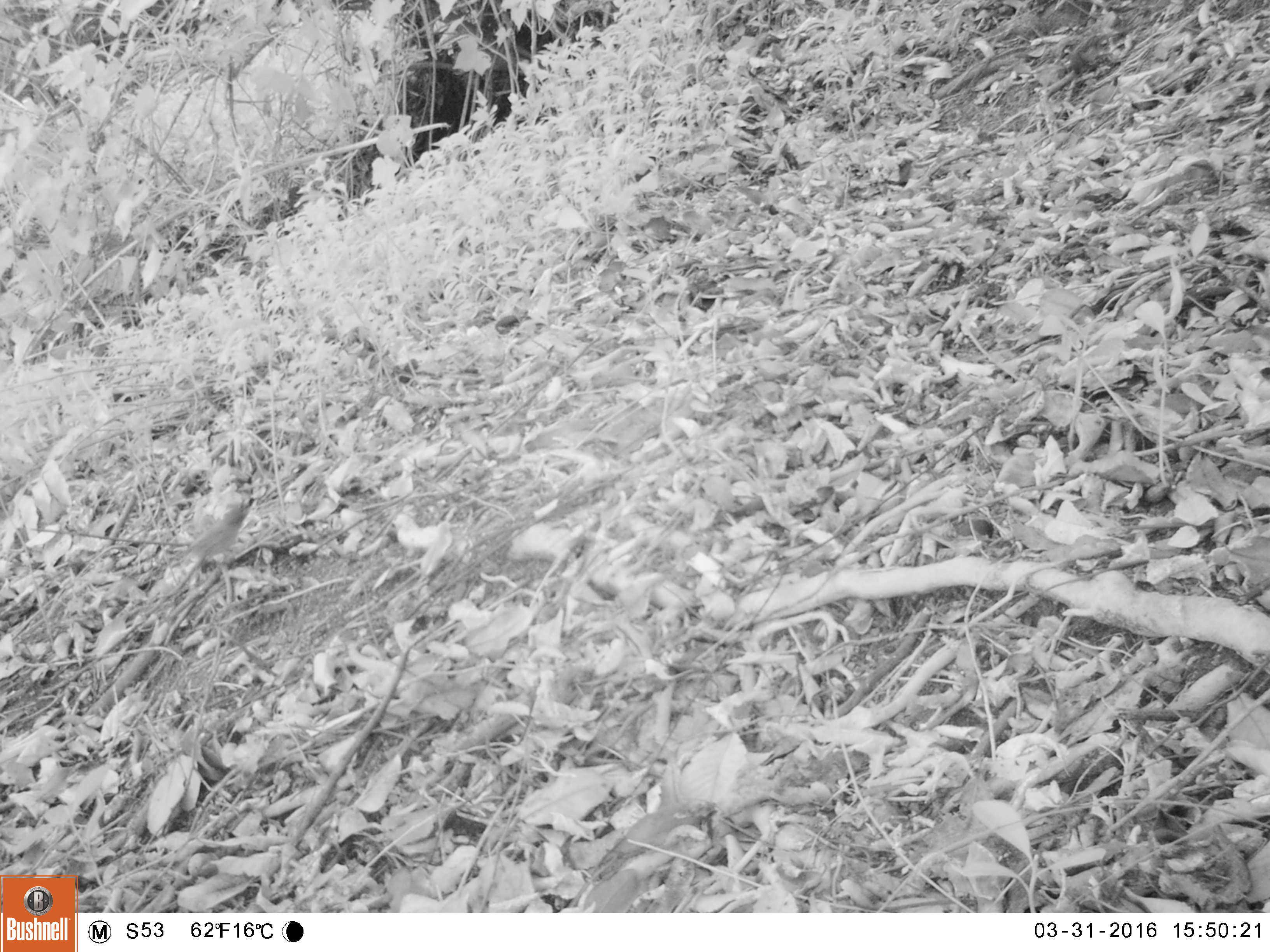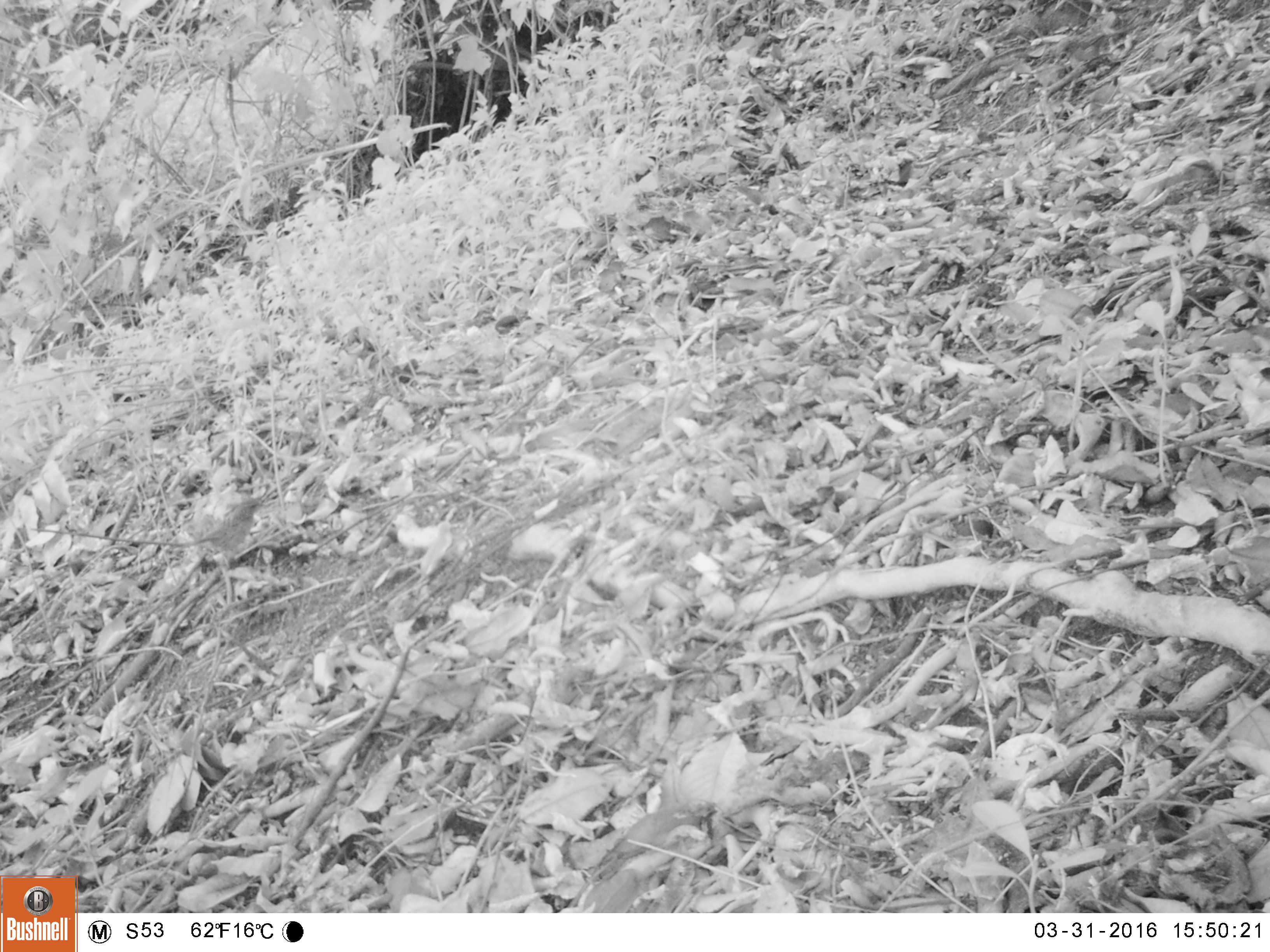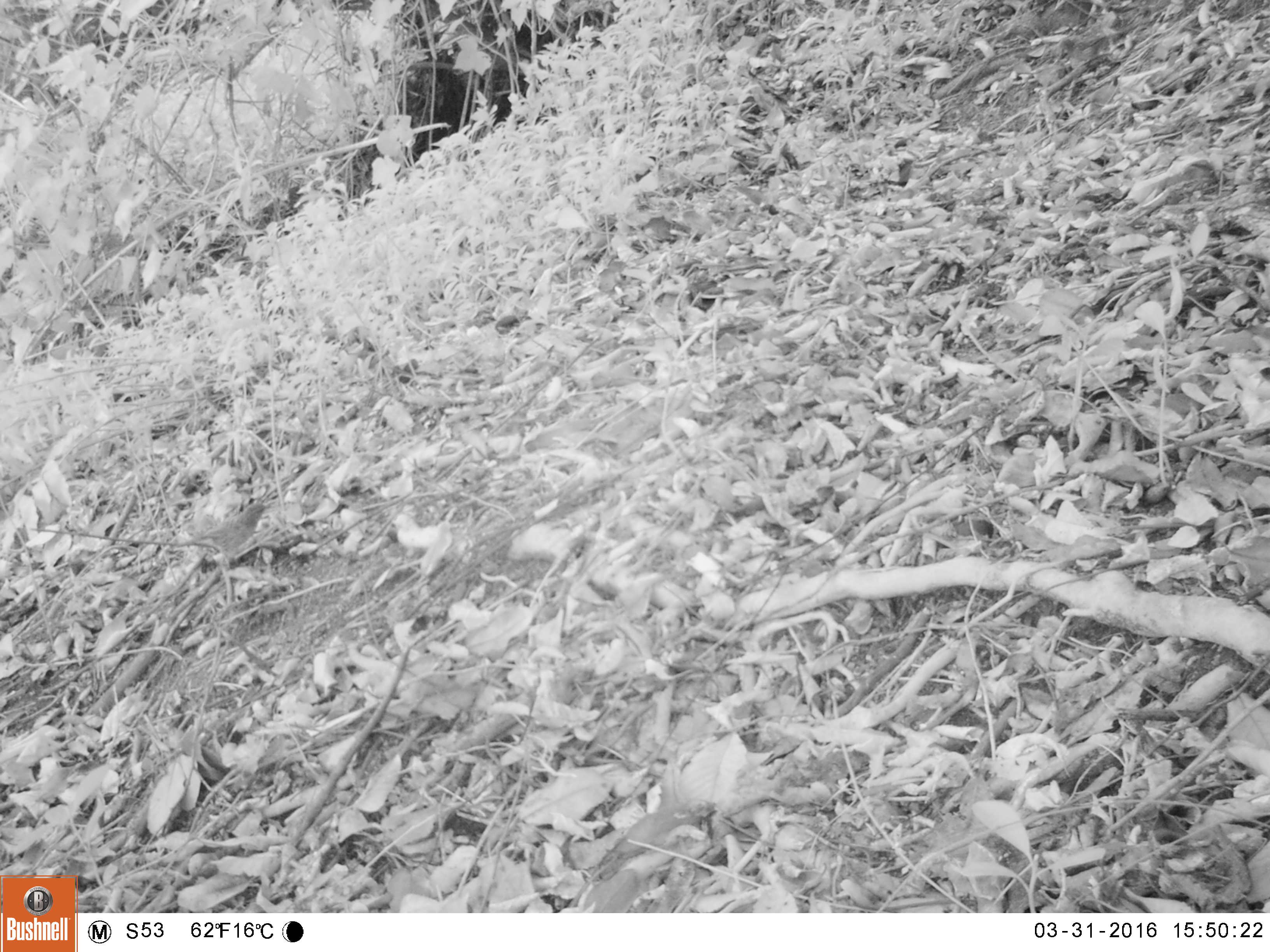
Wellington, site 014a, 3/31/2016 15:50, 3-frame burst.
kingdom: Animalia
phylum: Chordata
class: Aves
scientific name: Aves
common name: bird